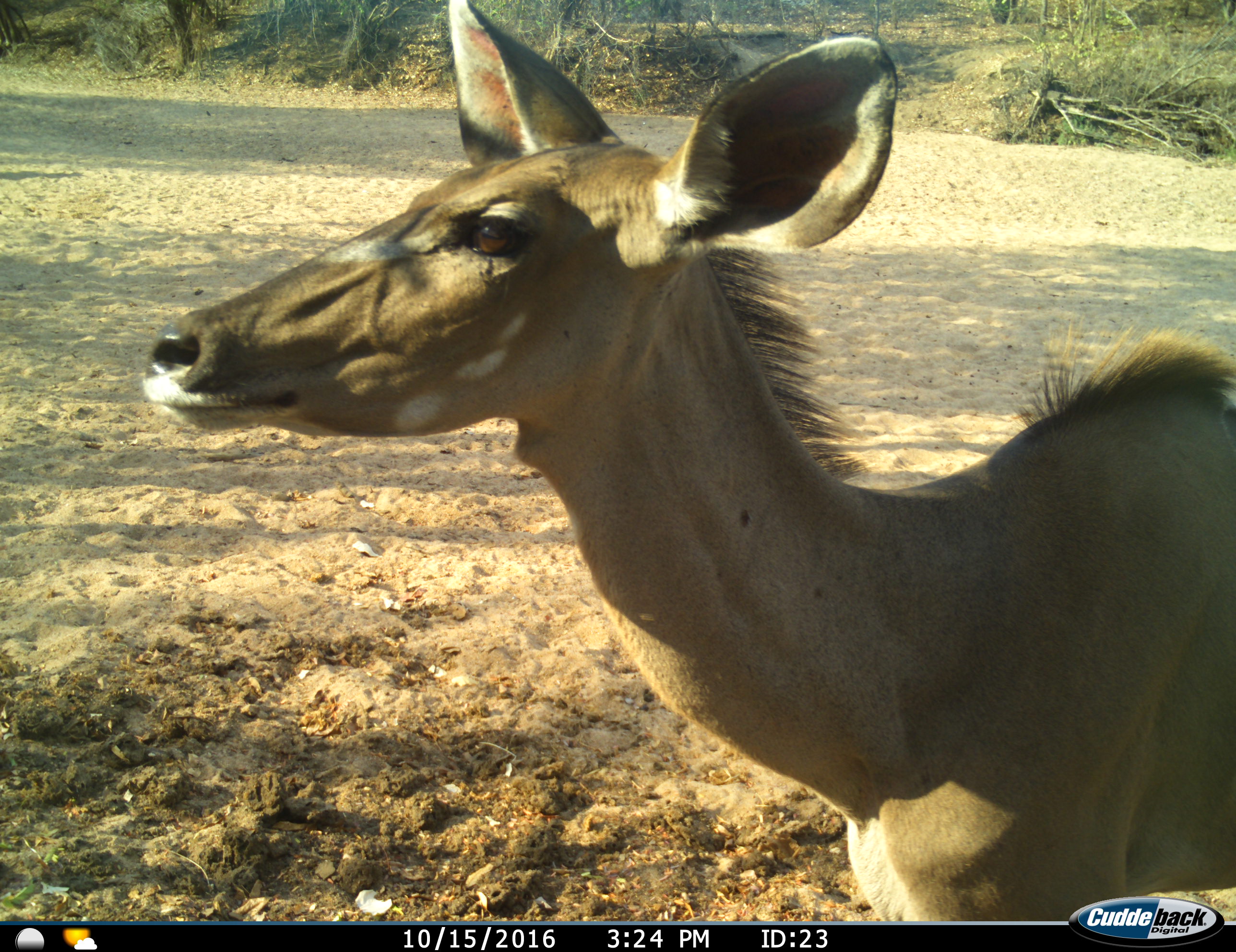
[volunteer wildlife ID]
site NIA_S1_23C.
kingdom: Animalia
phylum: Chordata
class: Mammalia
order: Artiodactyla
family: Bovidae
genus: Tragelaphus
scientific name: Tragelaphus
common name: kudu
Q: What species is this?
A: Kudu (Tragelaphus).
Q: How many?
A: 1.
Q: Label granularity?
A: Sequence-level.